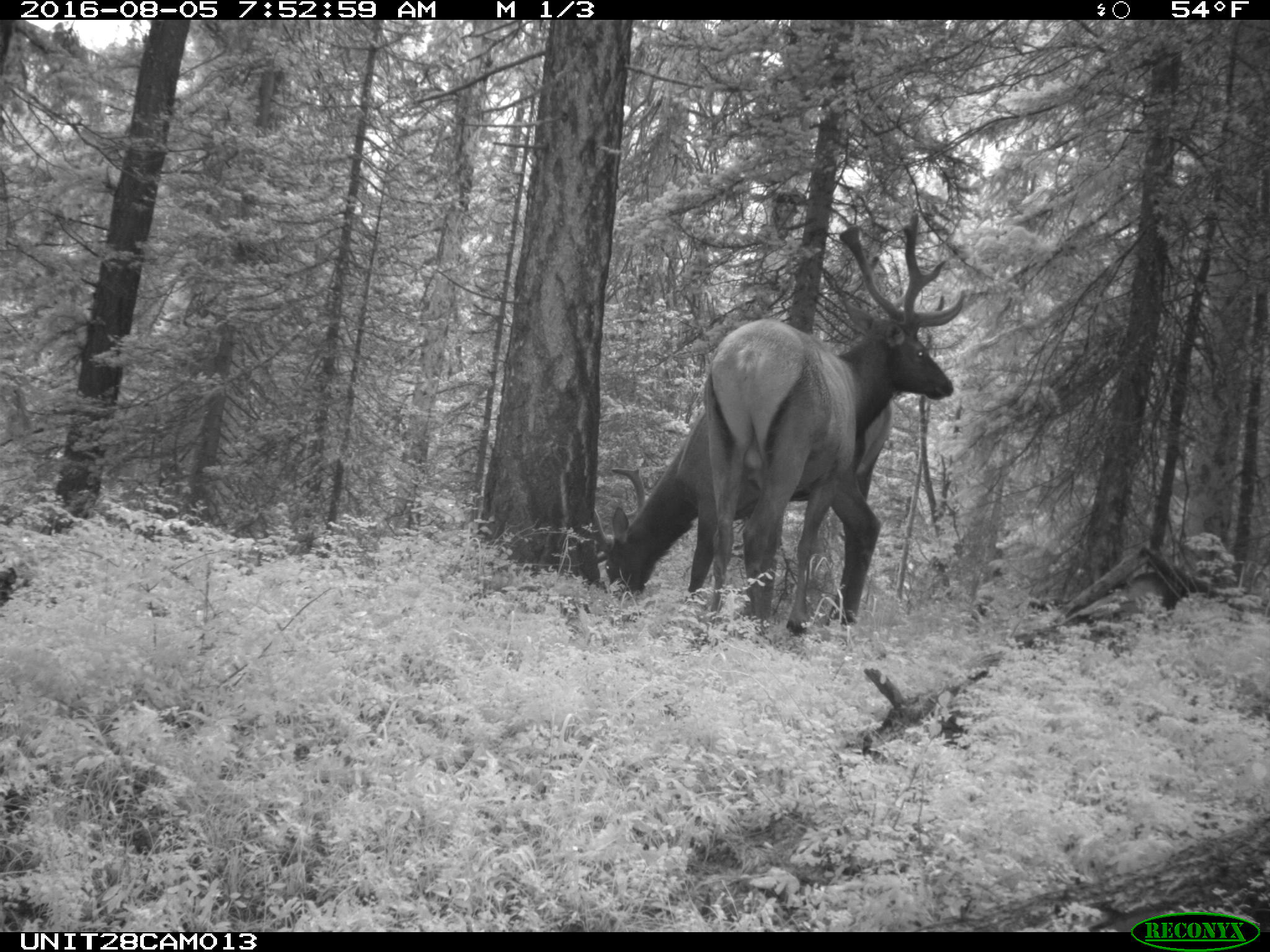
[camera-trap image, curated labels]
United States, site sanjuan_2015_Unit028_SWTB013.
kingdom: Animalia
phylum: Chordata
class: Mammalia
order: Artiodactyla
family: Cervidae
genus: Cervus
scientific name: Cervus elaphus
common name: red deer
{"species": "Cervus elaphus (red deer)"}